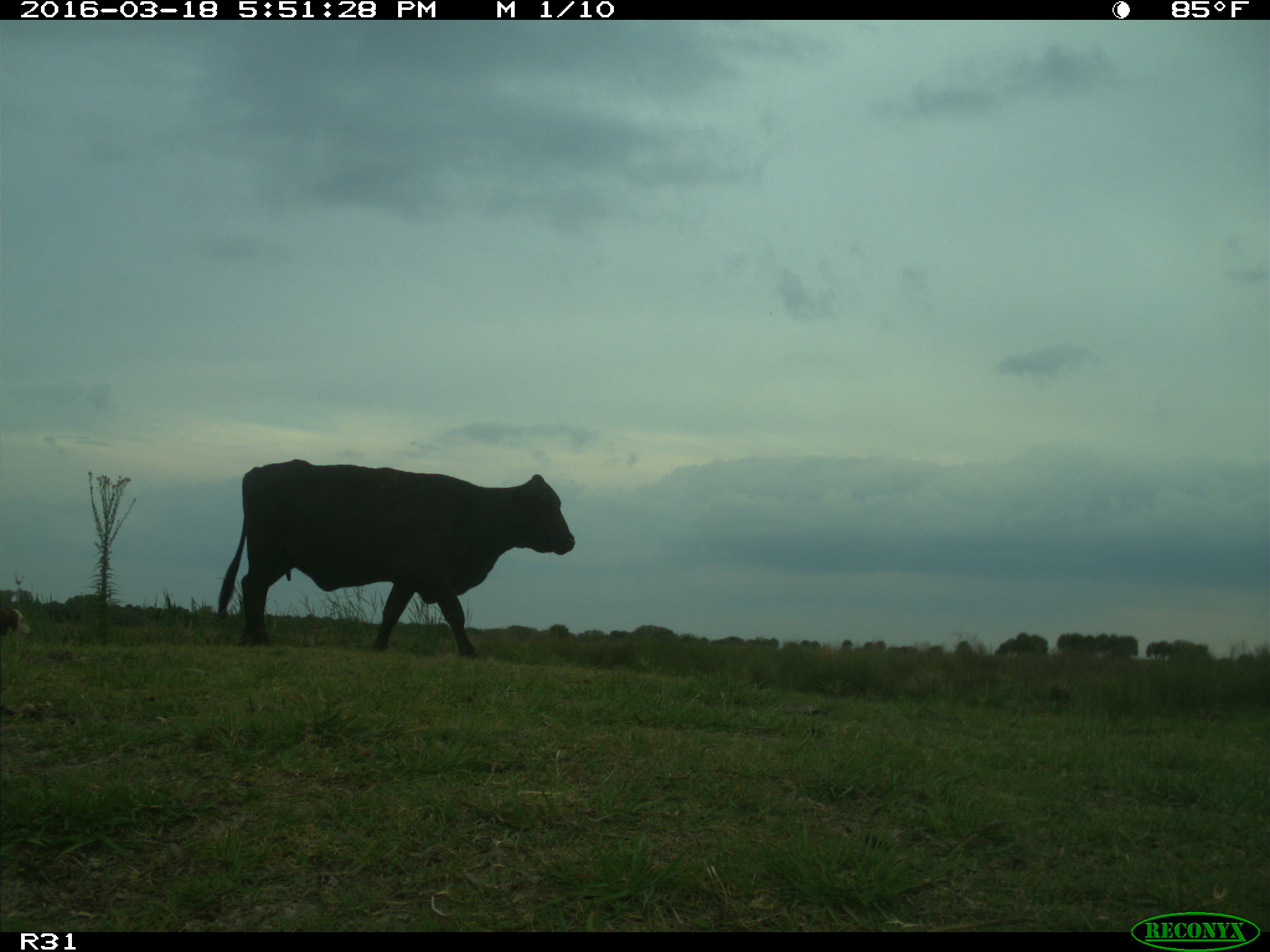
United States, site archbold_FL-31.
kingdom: Animalia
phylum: Chordata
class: Mammalia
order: Artiodactyla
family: Bovidae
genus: Bos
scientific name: Bos taurus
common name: domestic cow